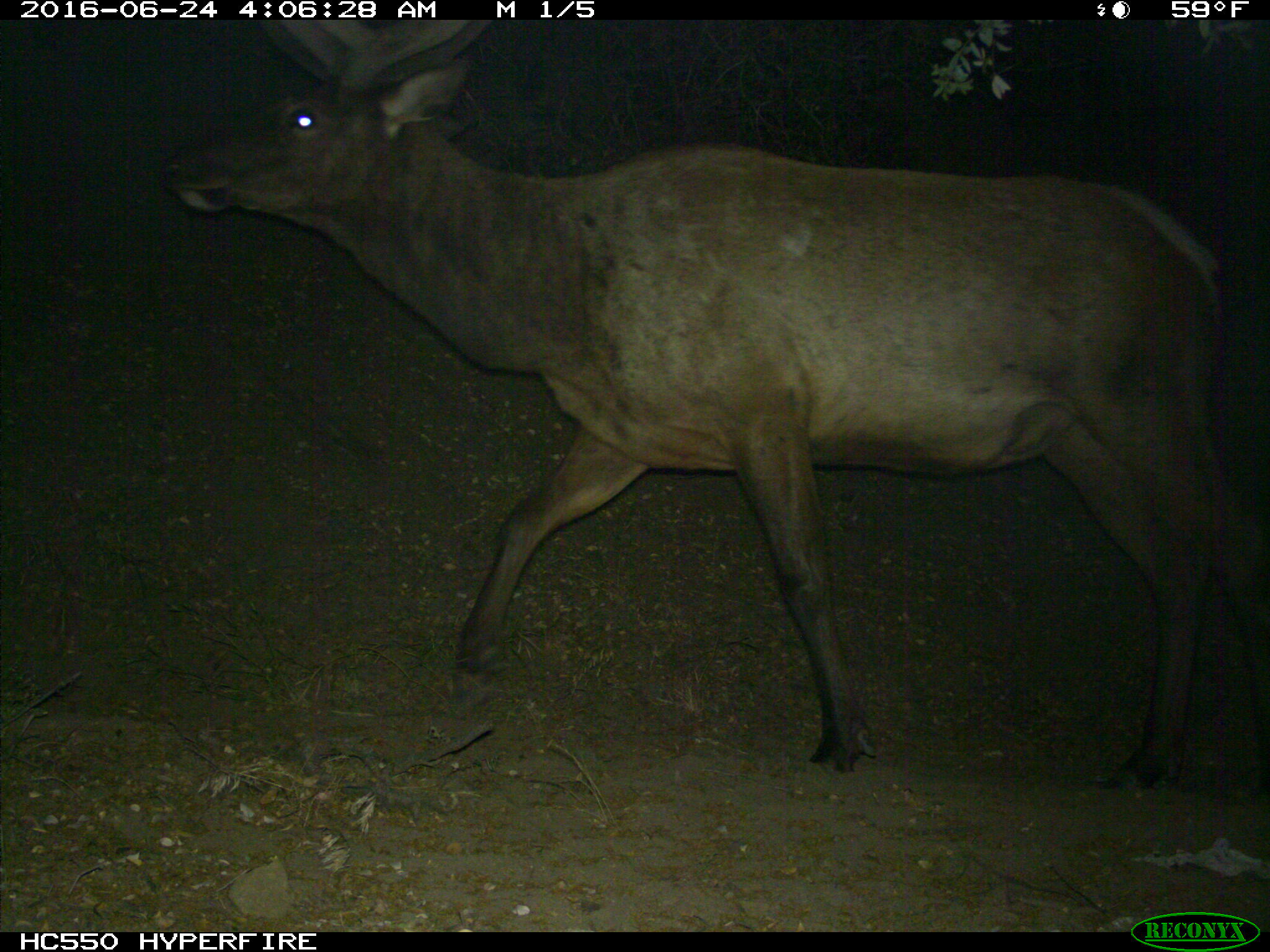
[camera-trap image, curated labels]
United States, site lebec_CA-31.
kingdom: Animalia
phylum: Chordata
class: Mammalia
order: Artiodactyla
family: Cervidae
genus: Cervus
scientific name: Cervus canadensis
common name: elk